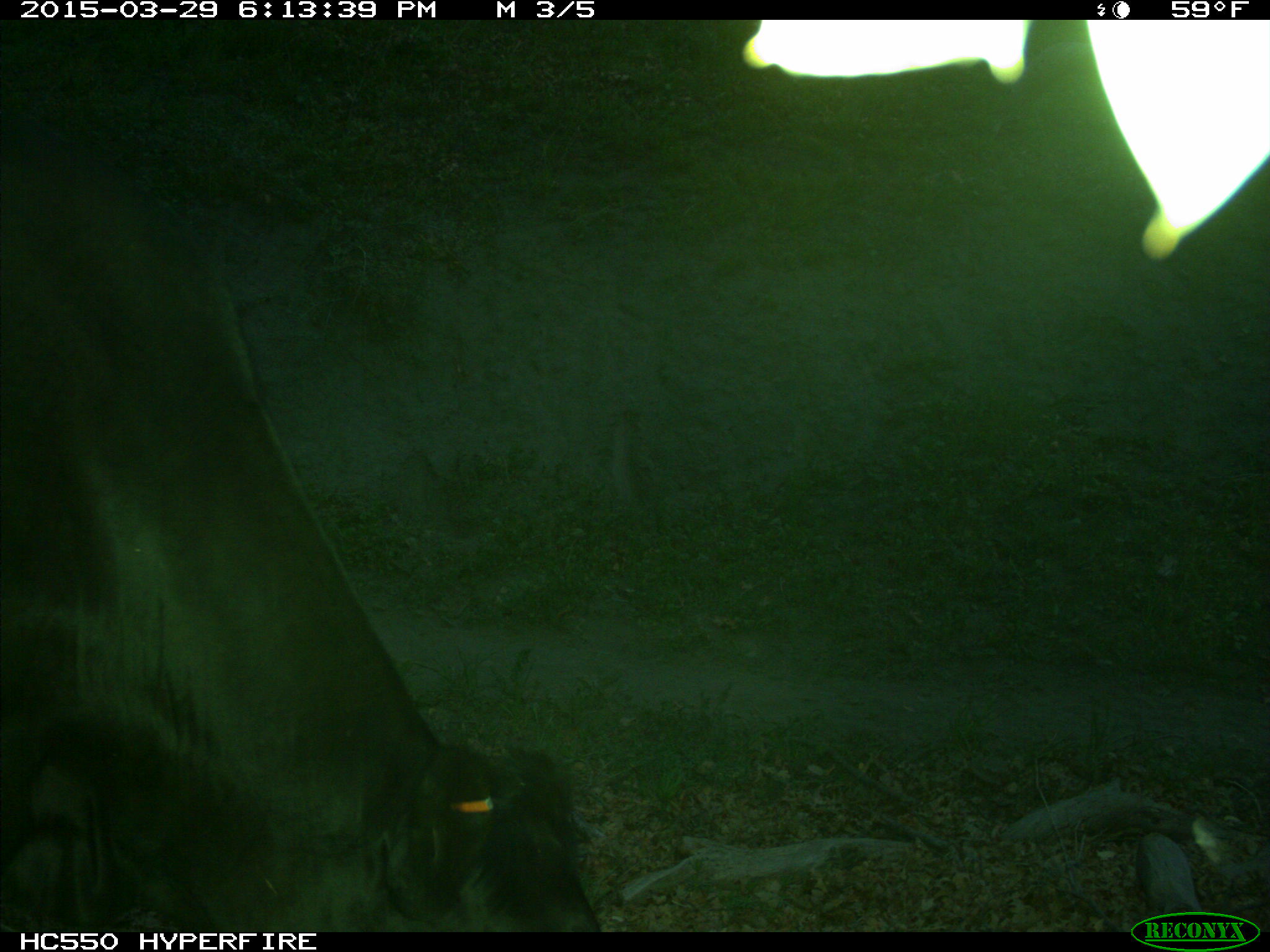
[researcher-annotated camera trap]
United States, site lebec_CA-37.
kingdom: Animalia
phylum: Chordata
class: Mammalia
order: Artiodactyla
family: Bovidae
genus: Bos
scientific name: Bos taurus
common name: domestic cow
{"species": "Bos taurus (domestic cow)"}